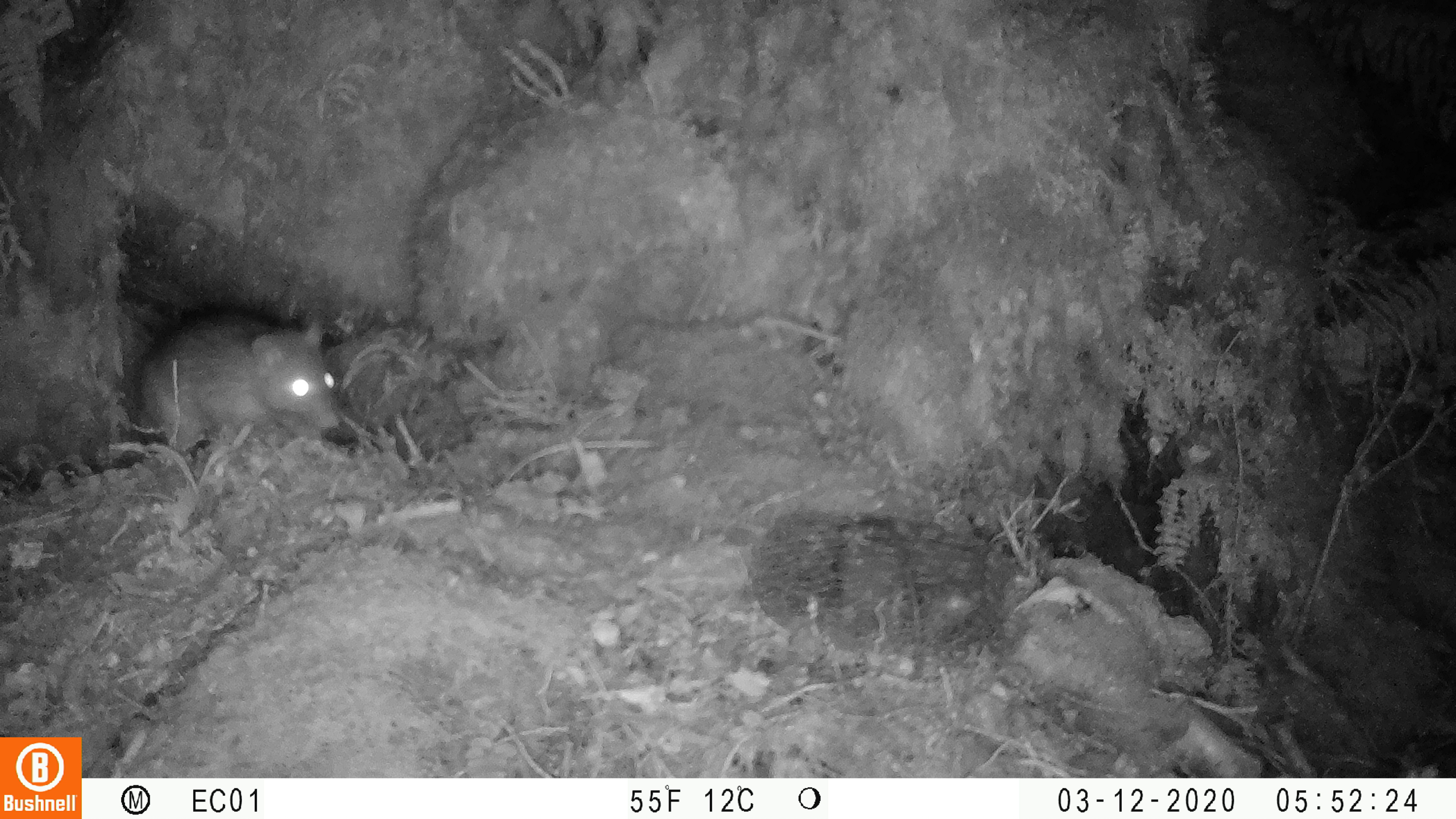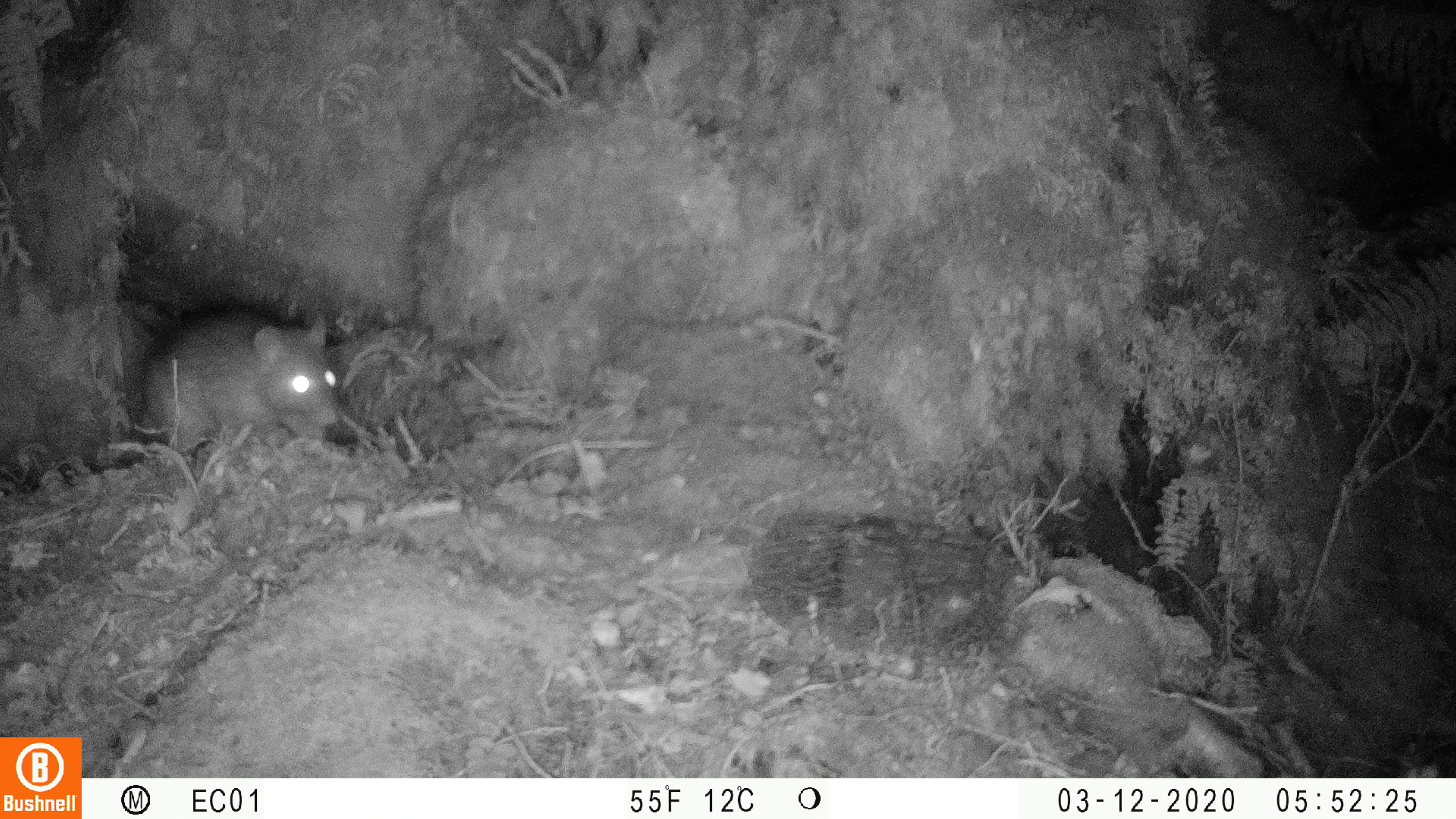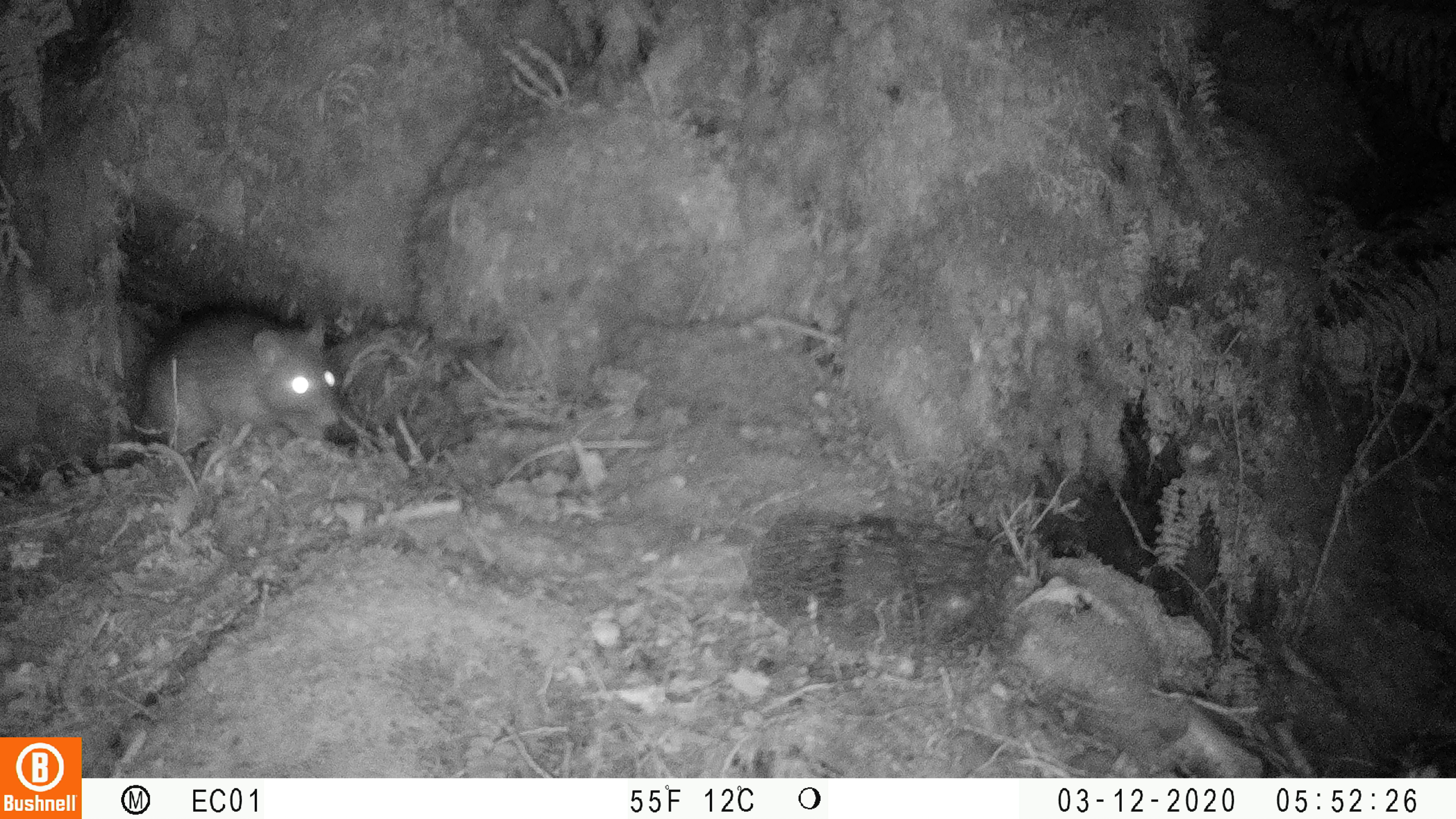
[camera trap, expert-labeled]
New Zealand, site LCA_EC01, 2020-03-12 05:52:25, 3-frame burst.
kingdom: Animalia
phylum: Chordata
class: Mammalia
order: Rodentia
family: Muridae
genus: Rattus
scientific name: Rattus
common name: rat